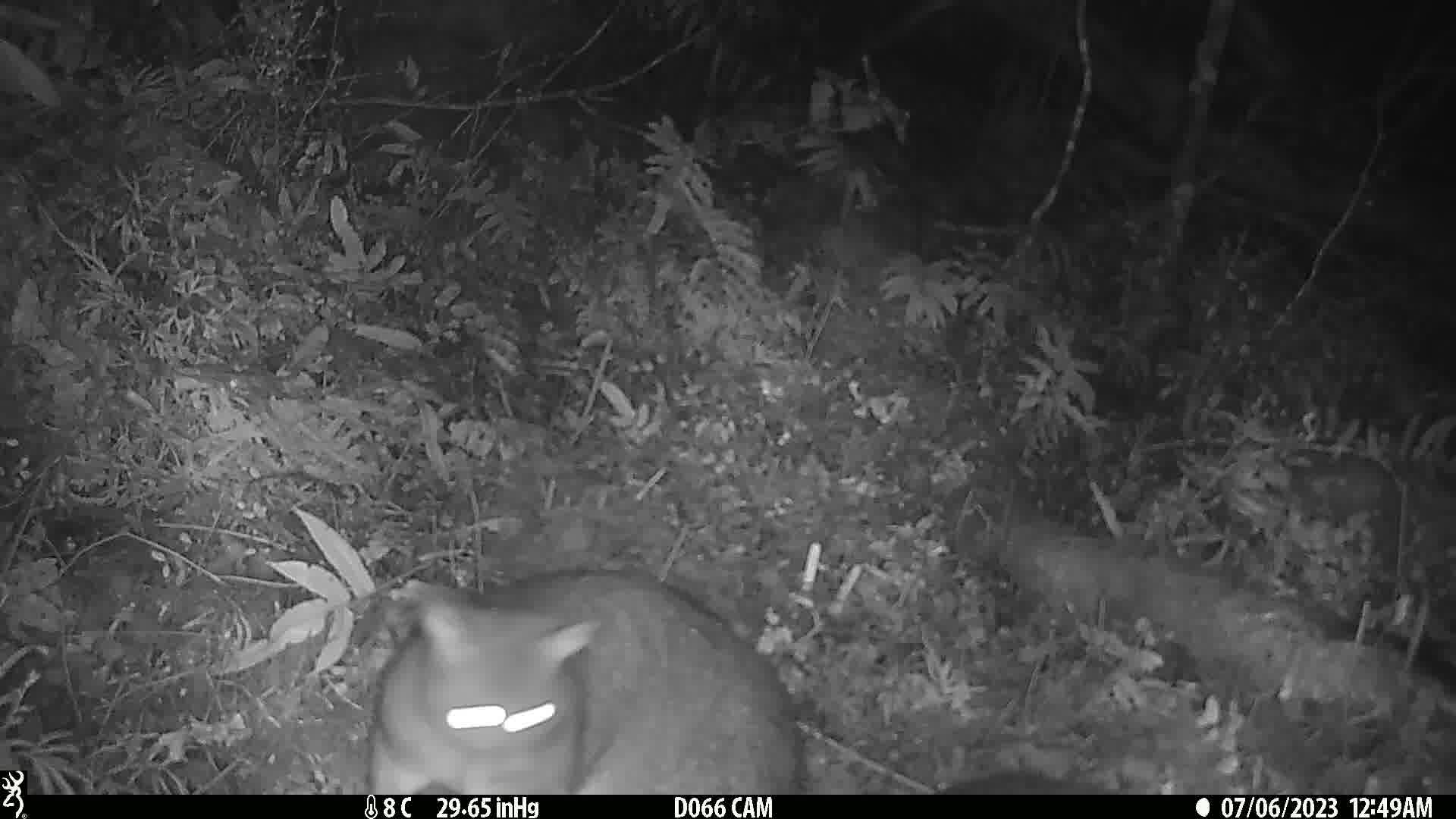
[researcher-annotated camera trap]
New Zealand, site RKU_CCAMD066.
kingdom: Animalia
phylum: Chordata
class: Mammalia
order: Diprotodontia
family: Phalangeridae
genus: Trichosurus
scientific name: Trichosurus vulpecula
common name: common brushtail possum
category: possum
Possum (common brushtail possum) (Trichosurus vulpecula).